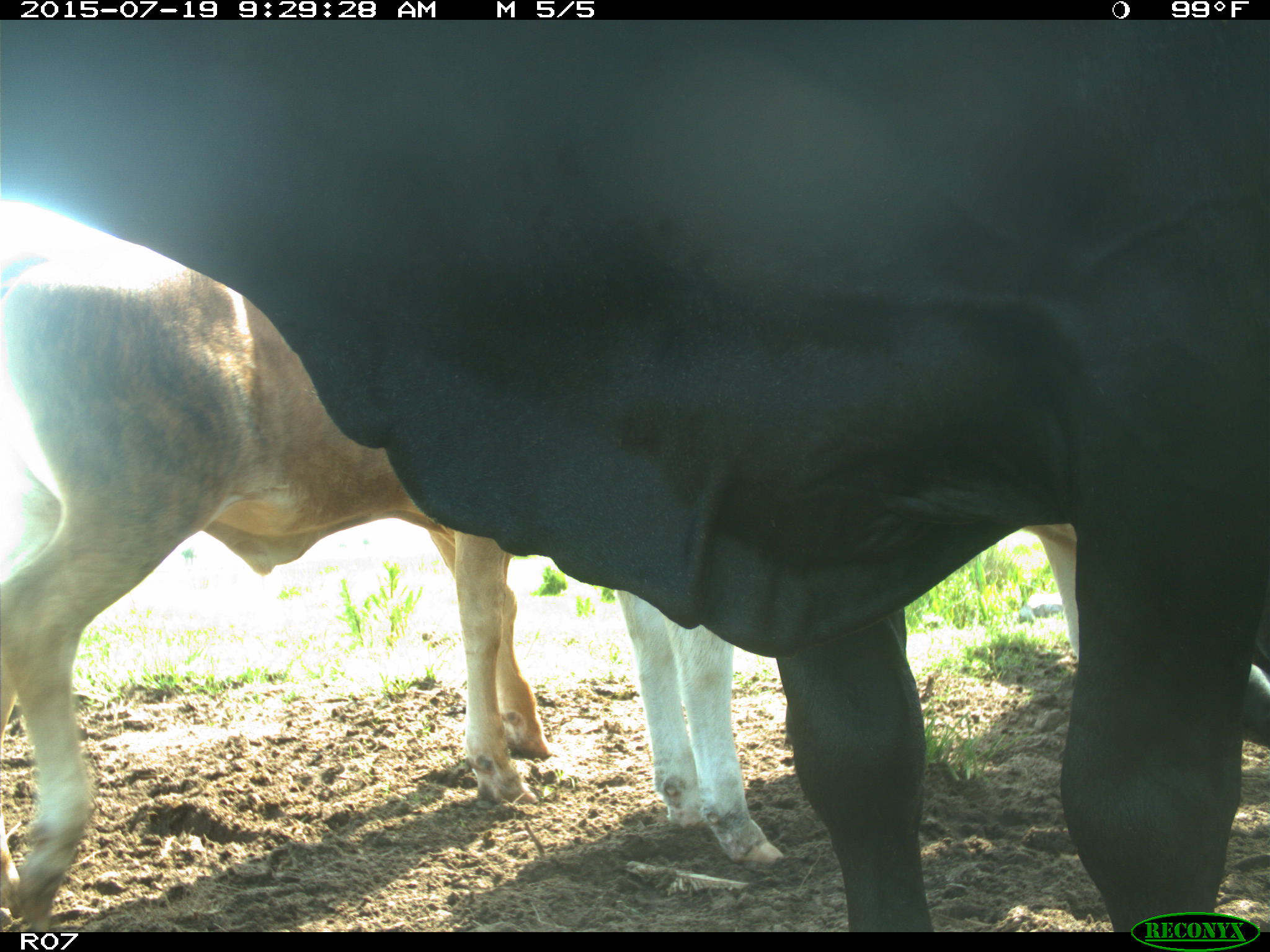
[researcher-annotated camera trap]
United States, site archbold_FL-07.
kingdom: Animalia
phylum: Chordata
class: Mammalia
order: Artiodactyla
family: Bovidae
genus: Bos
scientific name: Bos taurus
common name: domestic cow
Bos taurus (domestic cow).